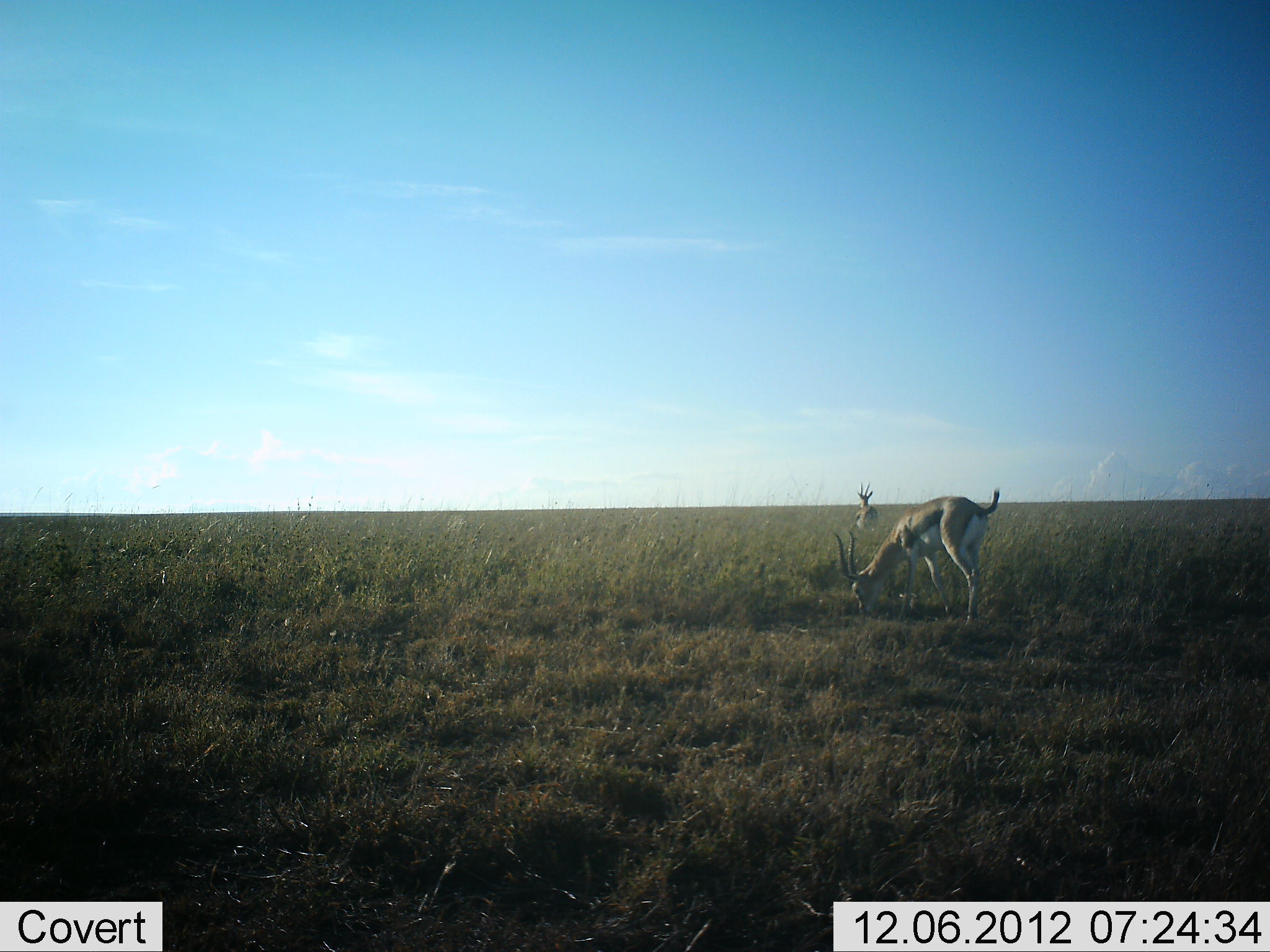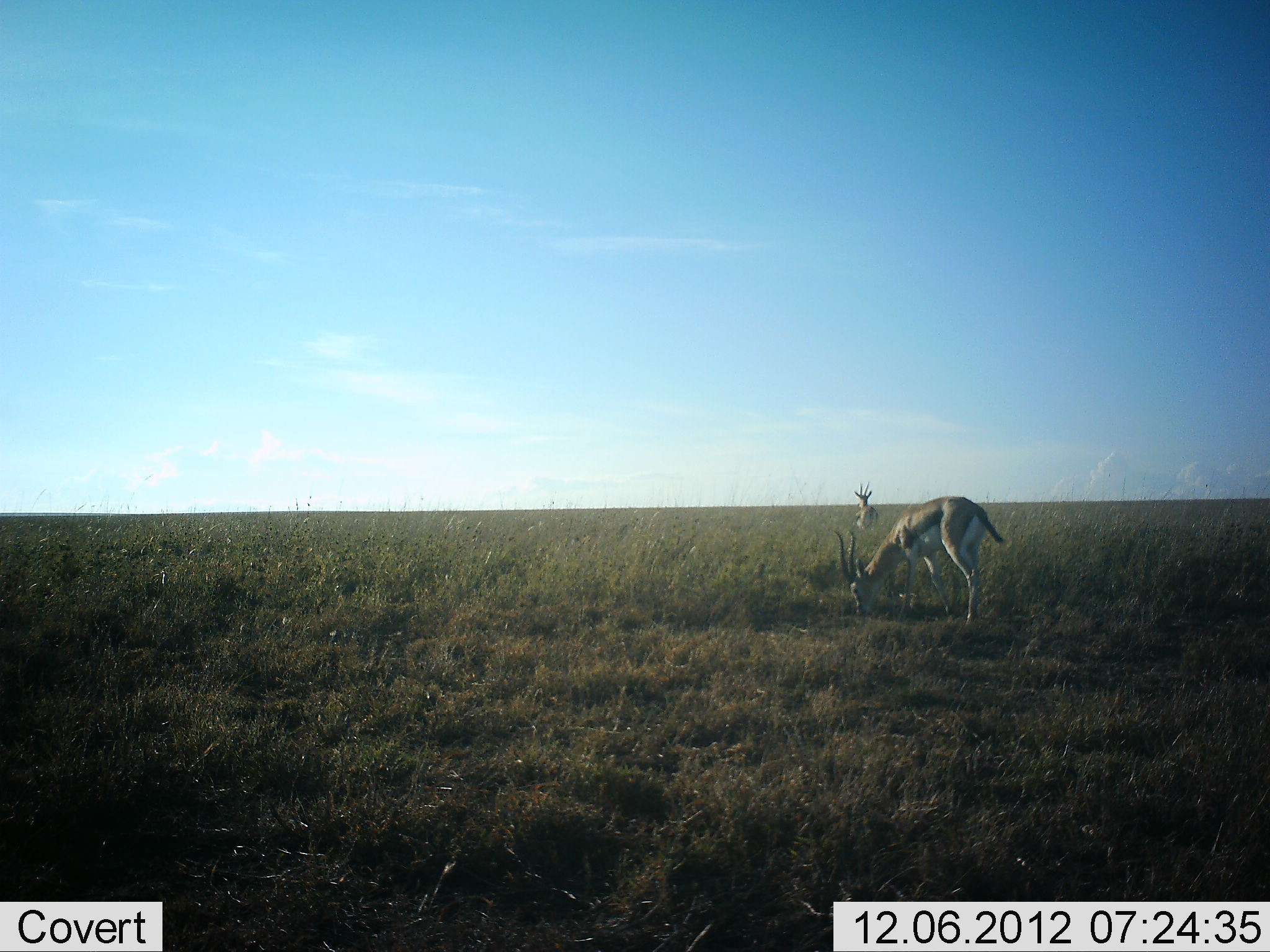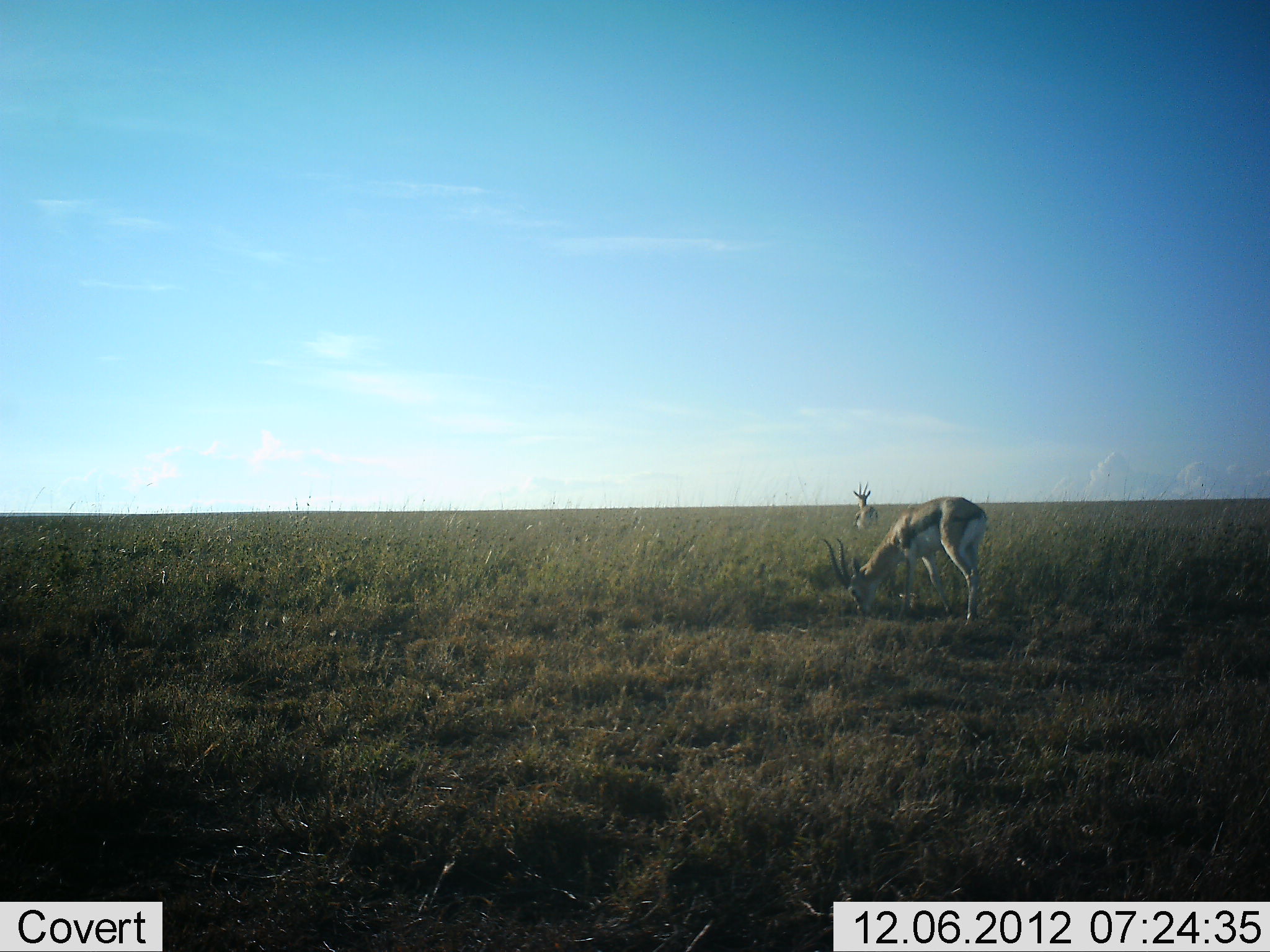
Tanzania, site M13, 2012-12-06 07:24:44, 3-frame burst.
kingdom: Animalia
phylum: Chordata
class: Mammalia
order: Artiodactyla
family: Bovidae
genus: Eudorcas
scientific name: Eudorcas thomsonii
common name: thomson's gazelle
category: gazellethomsons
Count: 2.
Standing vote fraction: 100%.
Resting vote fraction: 0%.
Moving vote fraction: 0%.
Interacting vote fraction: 0%.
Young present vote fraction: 0%.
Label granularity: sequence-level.